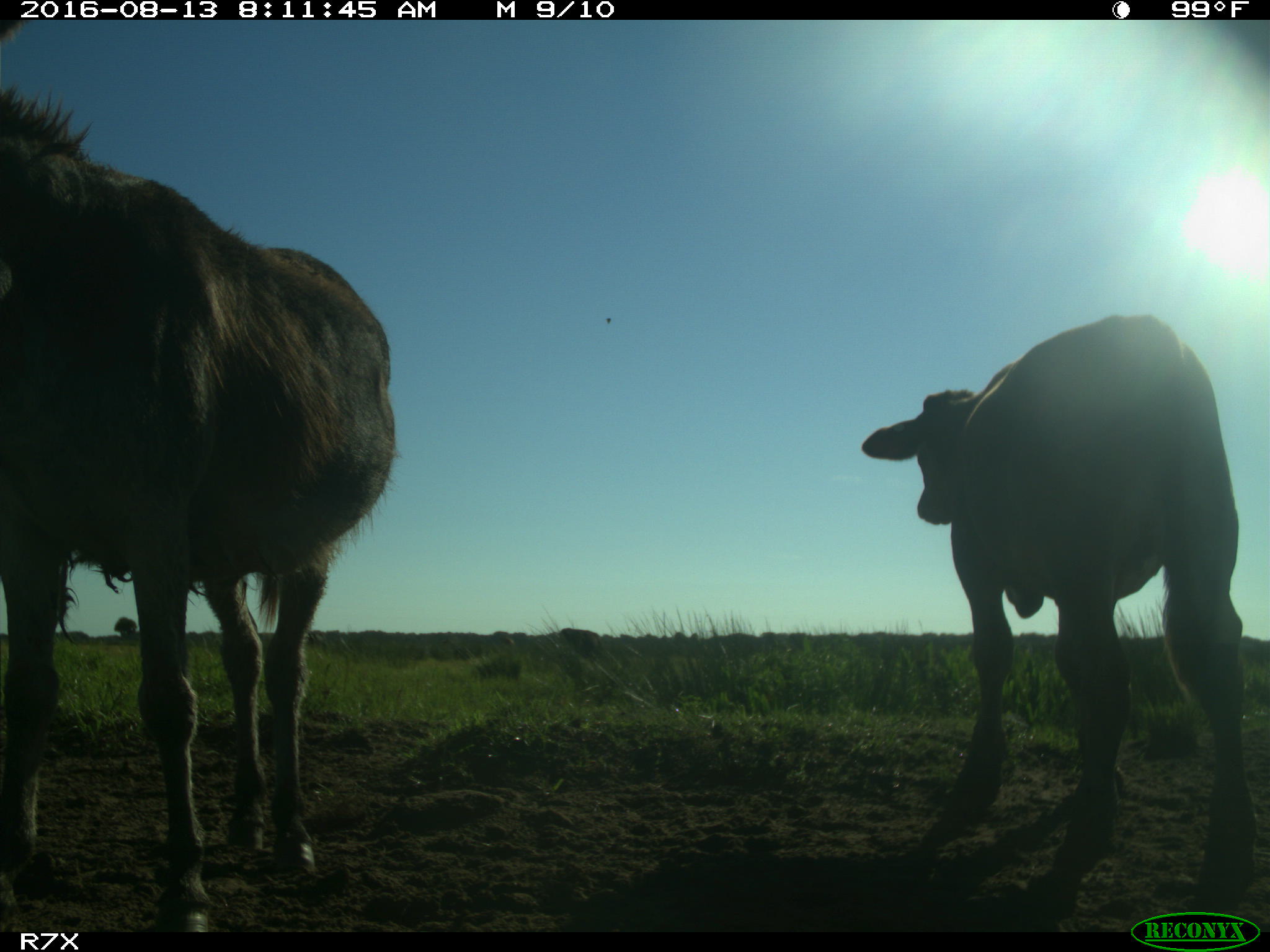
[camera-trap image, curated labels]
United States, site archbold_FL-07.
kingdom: Animalia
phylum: Chordata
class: Mammalia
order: Artiodactyla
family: Bovidae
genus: Bos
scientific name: Bos taurus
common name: domestic cow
Bos taurus (domestic cow).